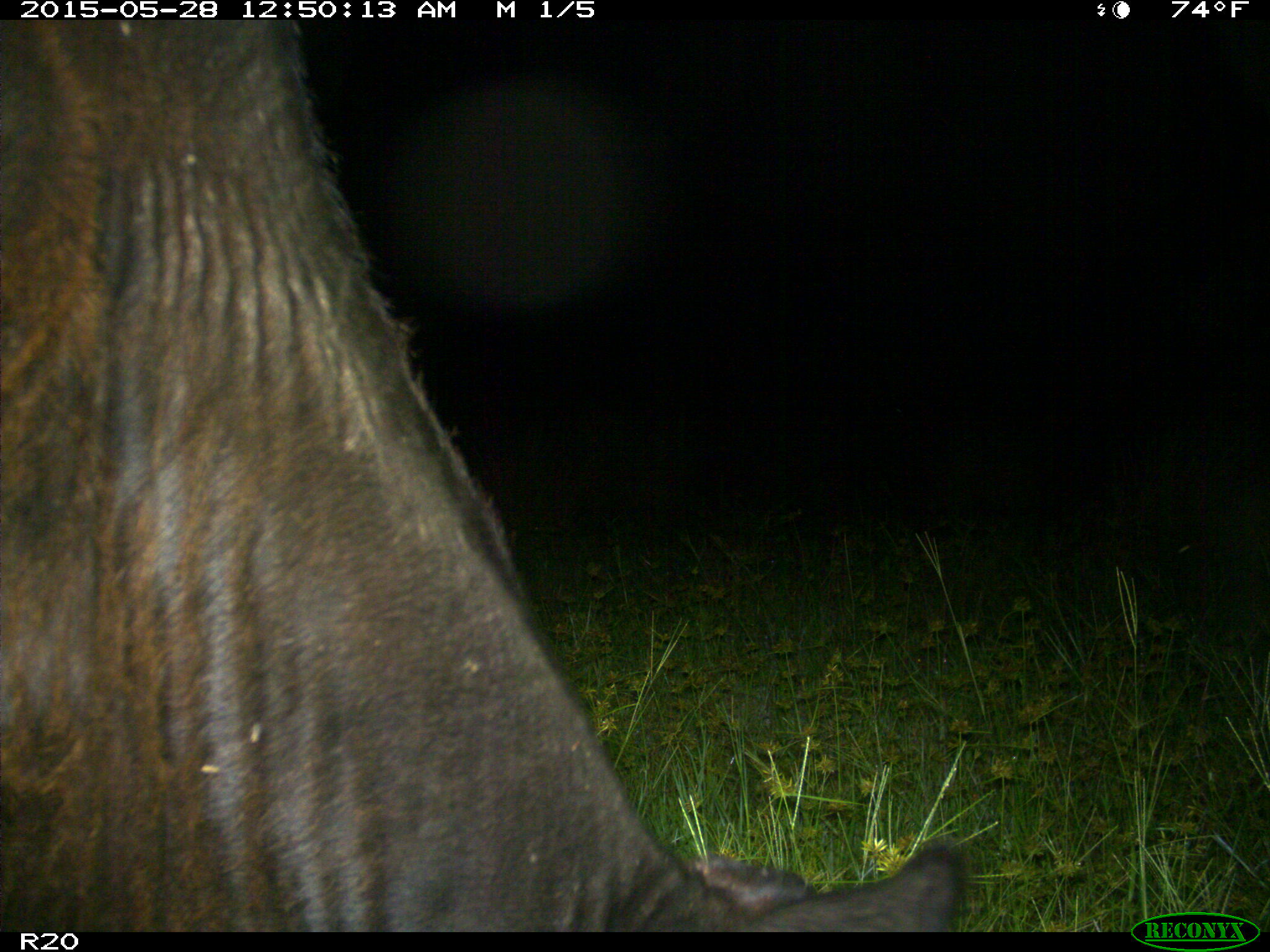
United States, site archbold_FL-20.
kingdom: Animalia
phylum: Chordata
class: Mammalia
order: Artiodactyla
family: Bovidae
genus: Bos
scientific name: Bos taurus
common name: domestic cow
Bos taurus (domestic cow).